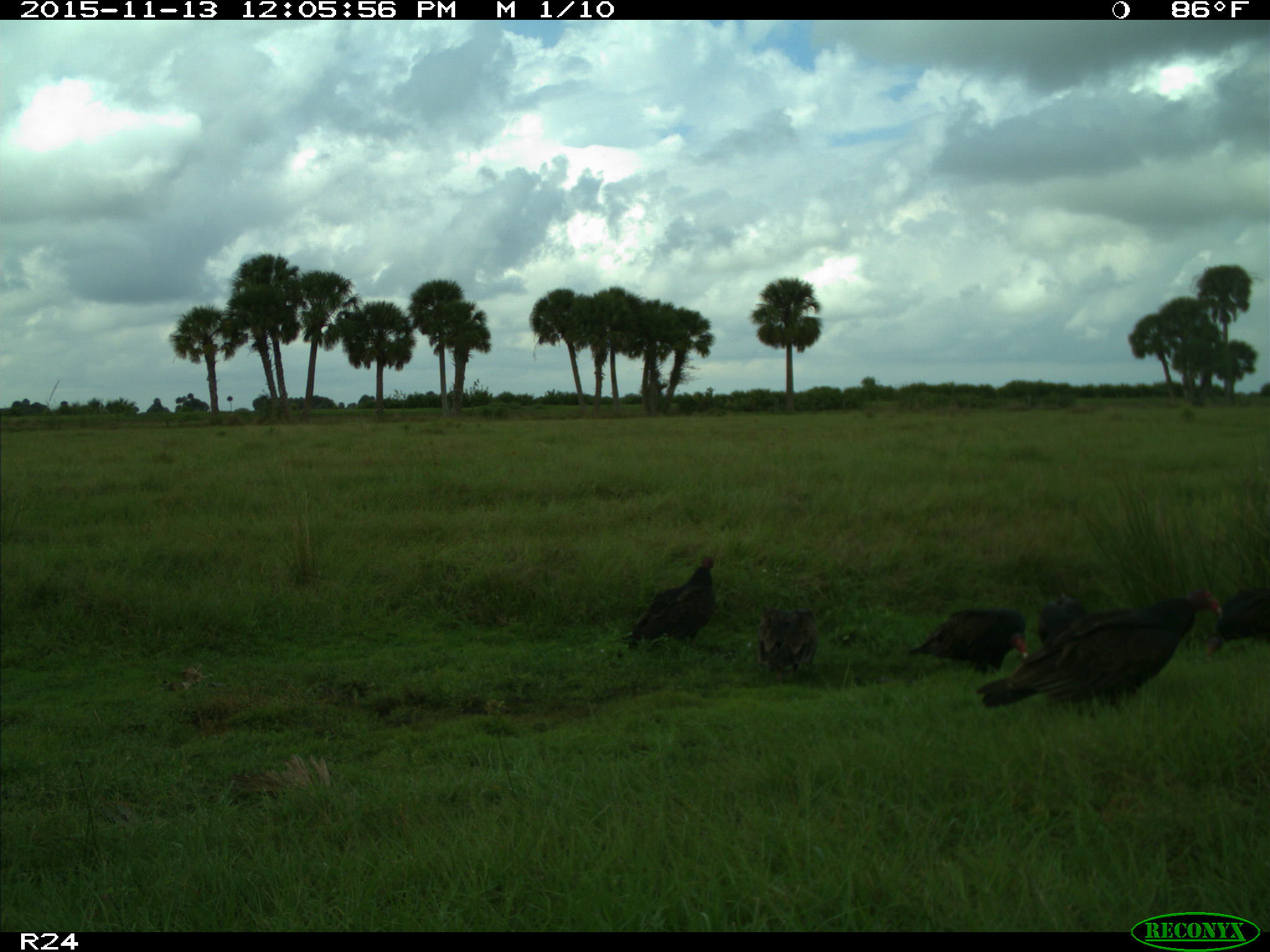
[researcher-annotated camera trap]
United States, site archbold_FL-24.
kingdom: Animalia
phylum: Chordata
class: Aves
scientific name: Aves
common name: birds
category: unidentified bird